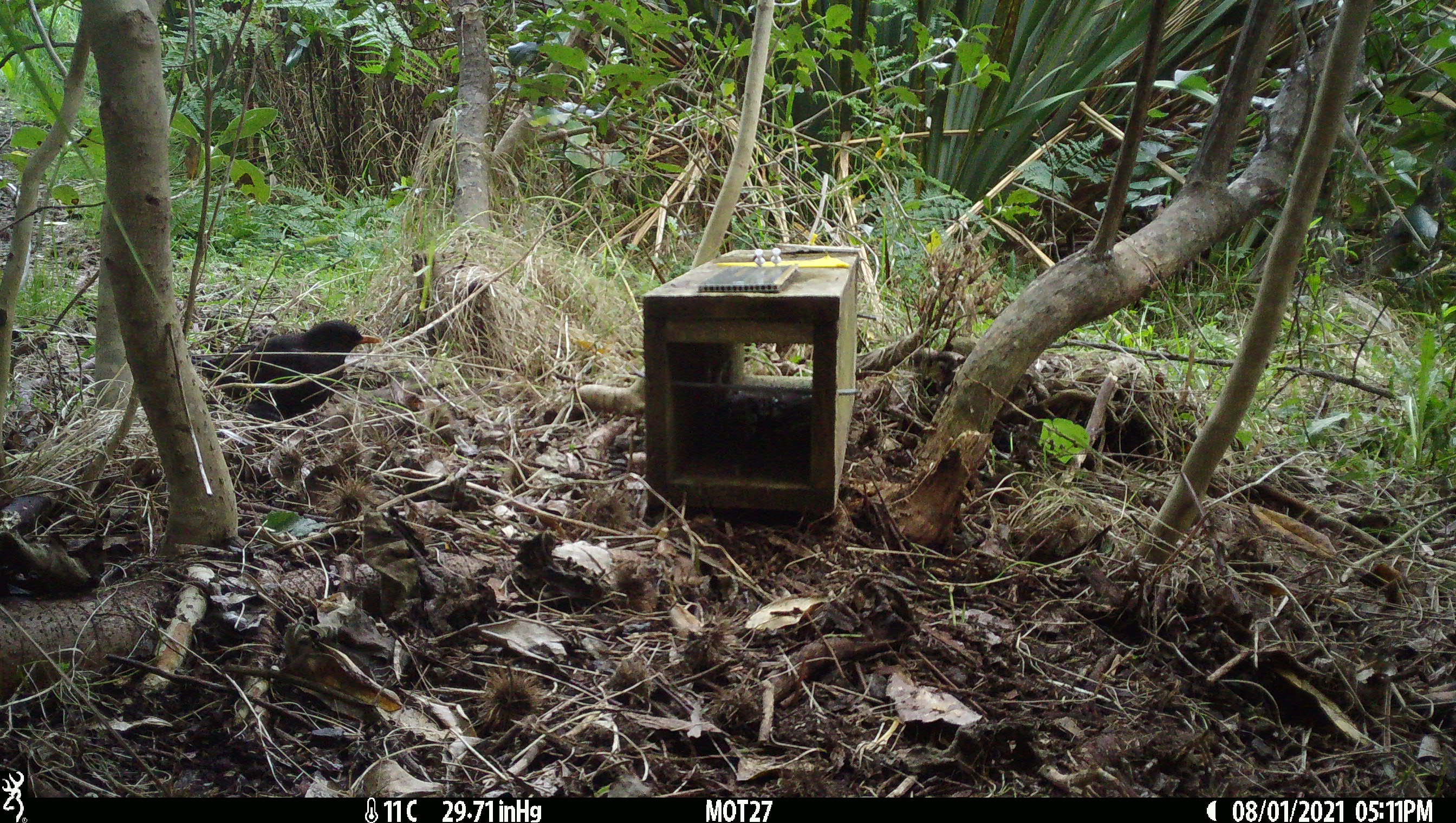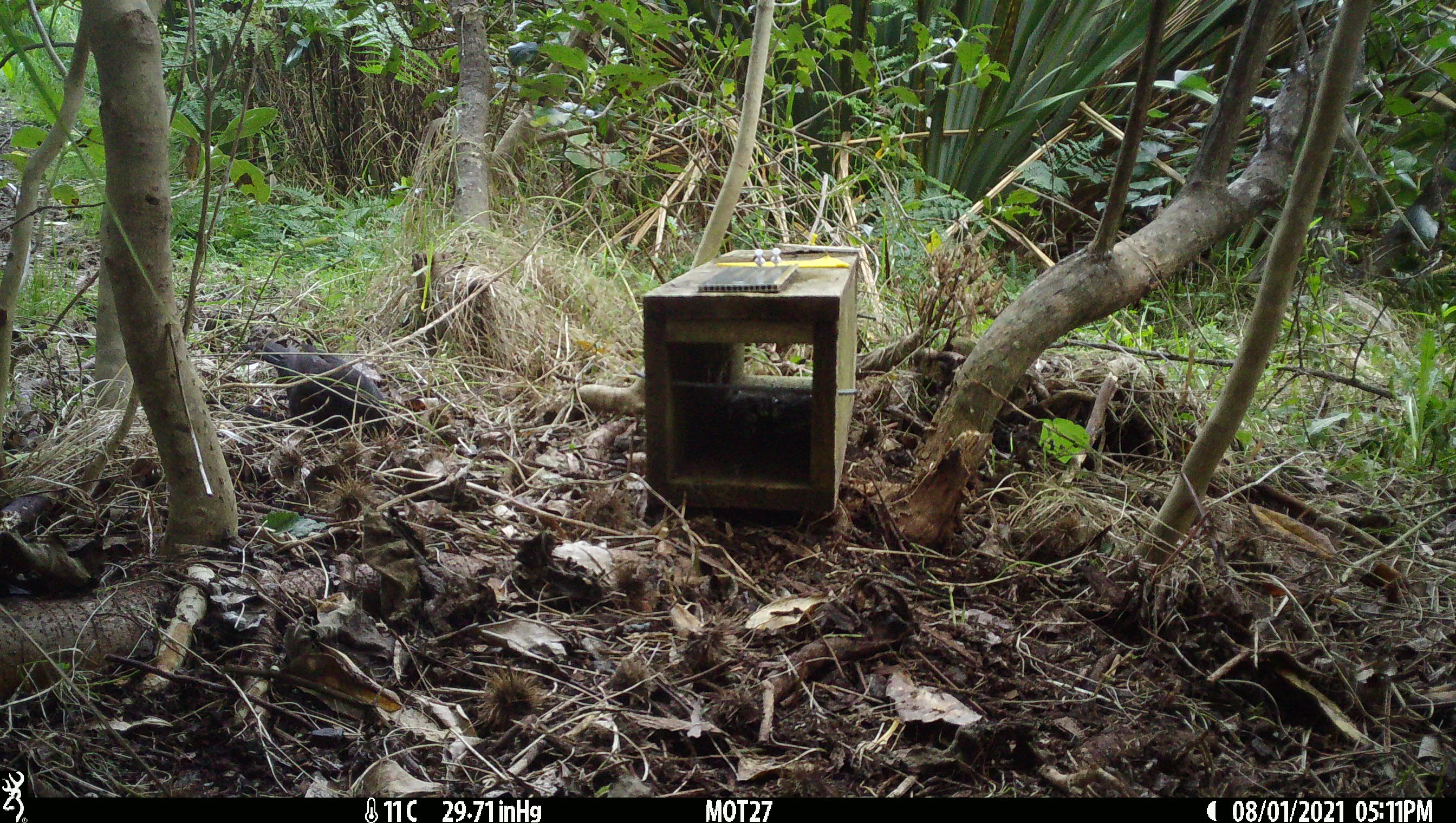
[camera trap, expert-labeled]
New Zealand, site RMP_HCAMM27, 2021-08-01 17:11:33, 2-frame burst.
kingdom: Animalia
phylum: Chordata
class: Aves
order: Passeriformes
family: Turdidae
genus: Turdus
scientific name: Turdus merula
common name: eurasian blackbird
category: blackbird